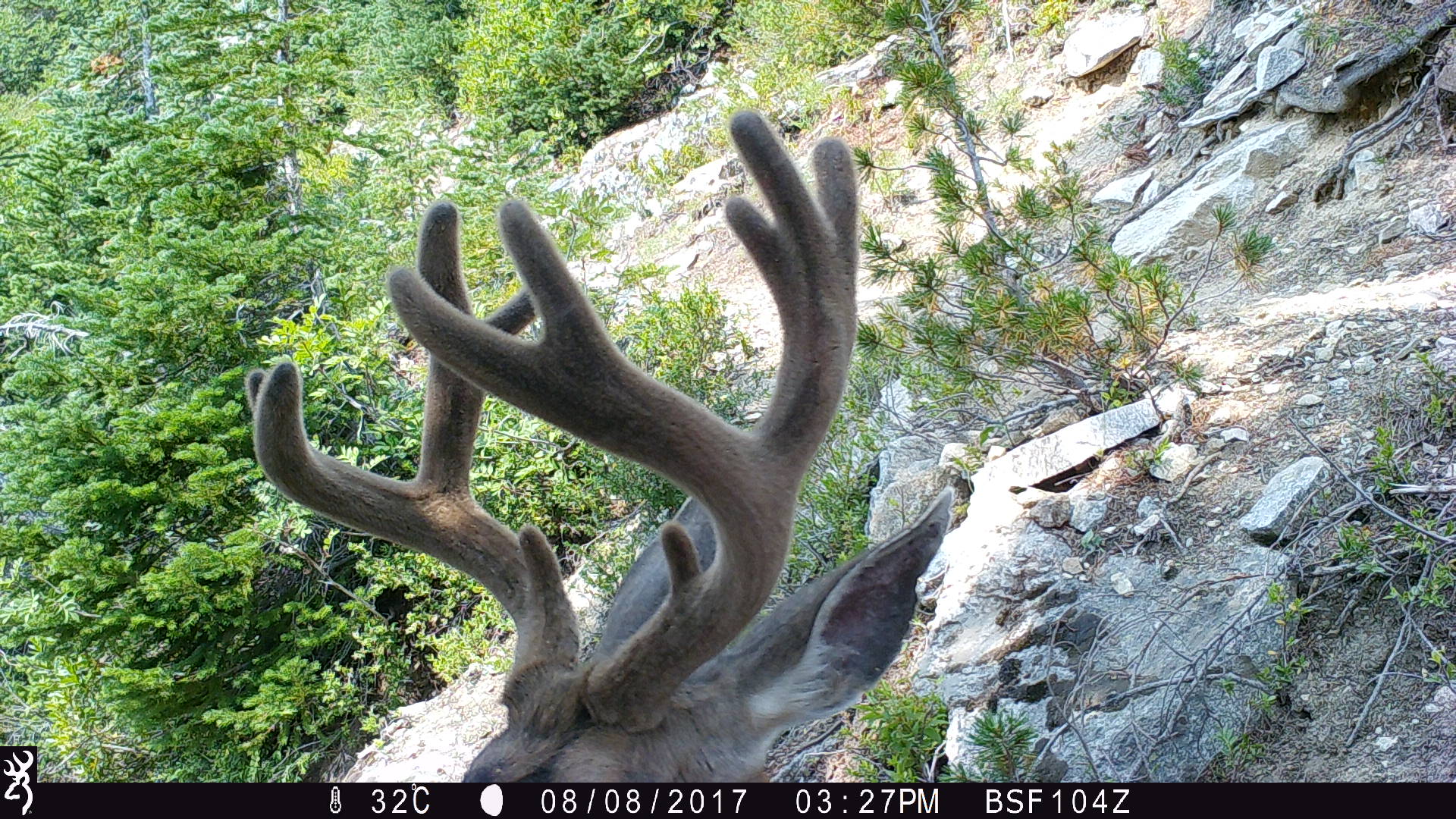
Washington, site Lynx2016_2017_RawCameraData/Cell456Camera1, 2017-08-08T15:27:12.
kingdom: Animalia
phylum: Chordata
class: Mammalia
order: Artiodactyla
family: Cervidae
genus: Odocoileus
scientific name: Odocoileus hemionus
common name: mule deer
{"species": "Odocoileus hemionus (mule deer)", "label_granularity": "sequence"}